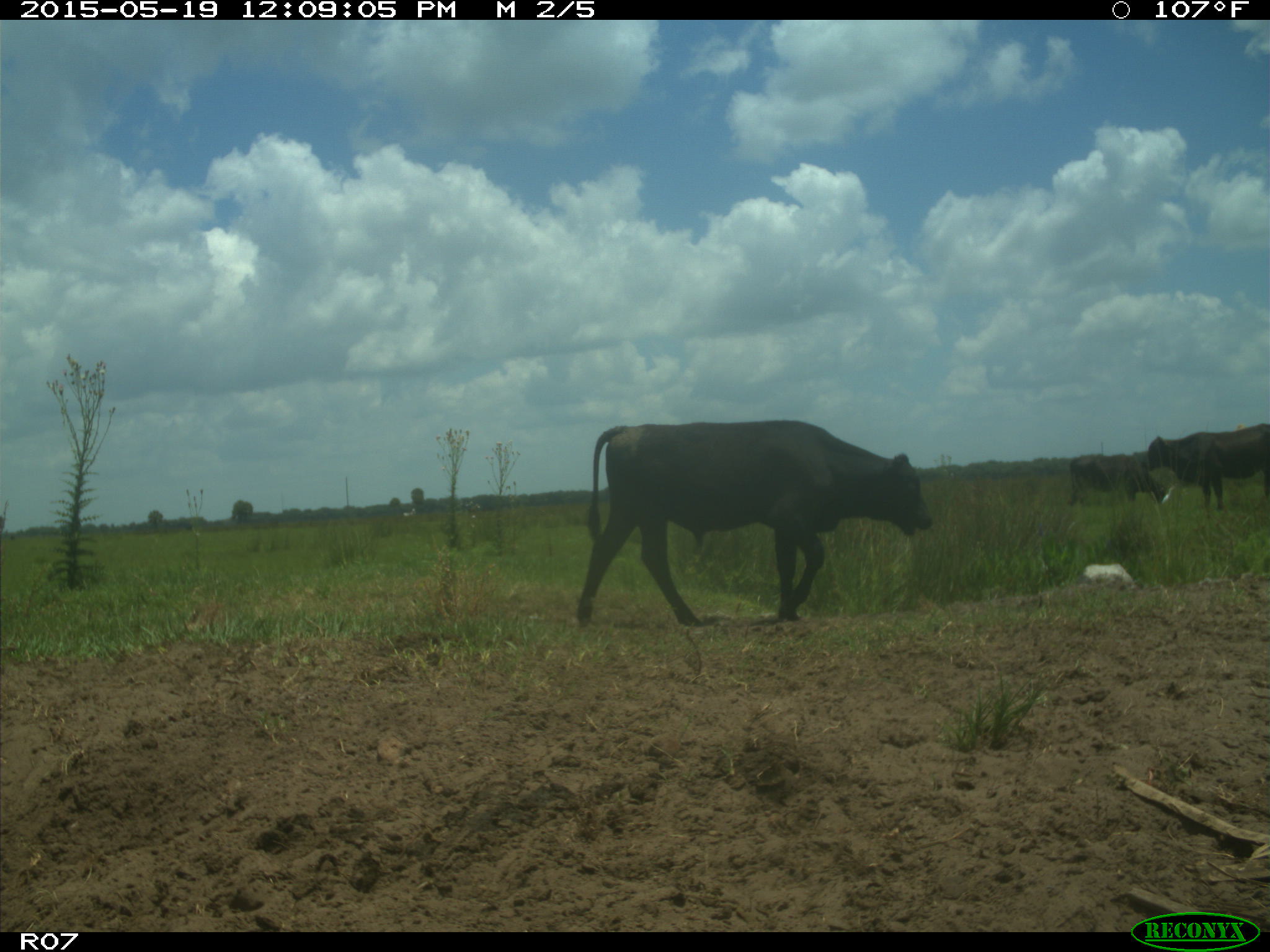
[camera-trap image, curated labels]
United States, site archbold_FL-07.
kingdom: Animalia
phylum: Chordata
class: Mammalia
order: Artiodactyla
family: Bovidae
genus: Bos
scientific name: Bos taurus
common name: domestic cow